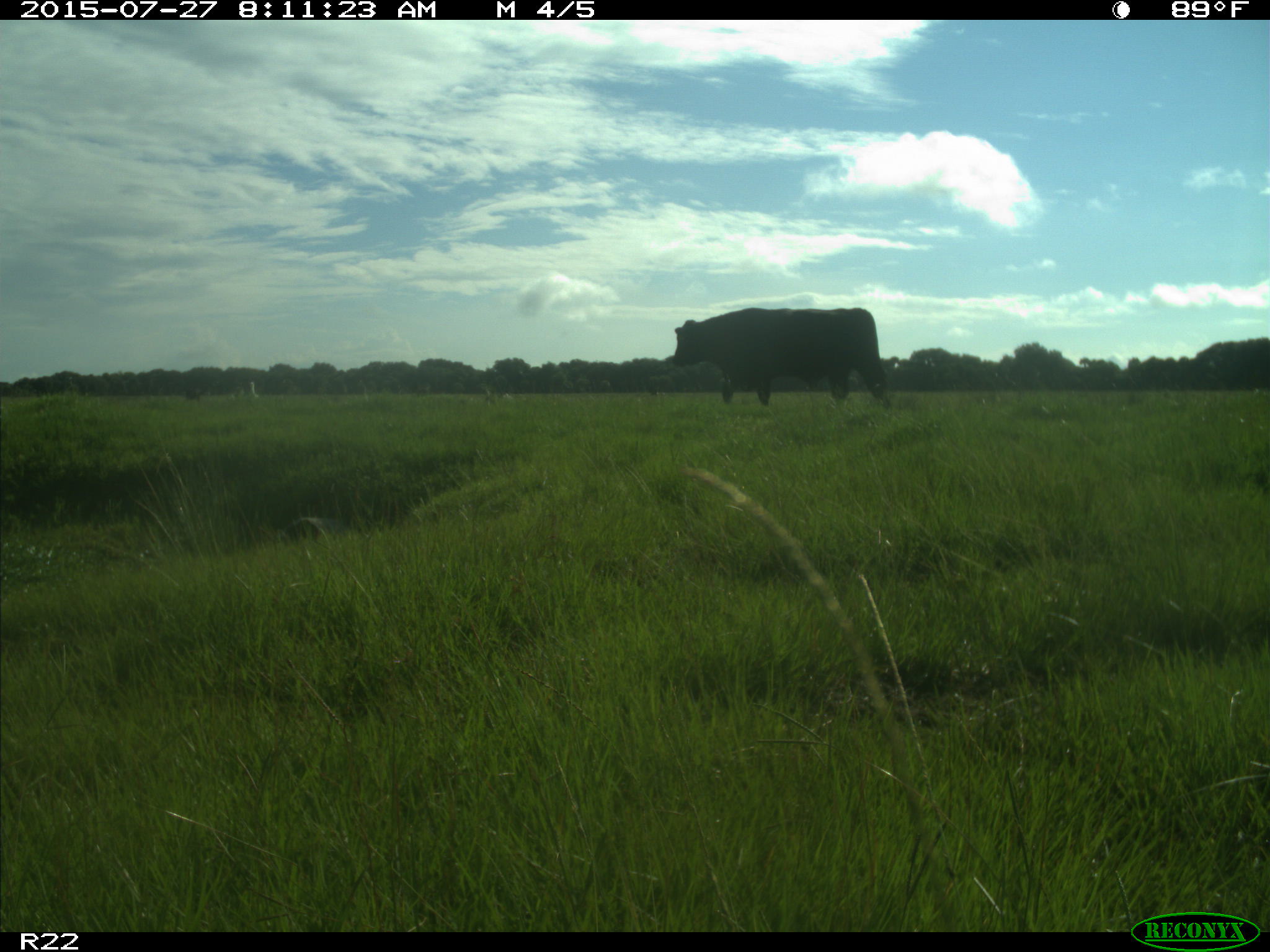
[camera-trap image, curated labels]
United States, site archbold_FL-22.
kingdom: Animalia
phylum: Chordata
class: Mammalia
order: Artiodactyla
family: Bovidae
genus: Bos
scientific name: Bos taurus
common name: domestic cow